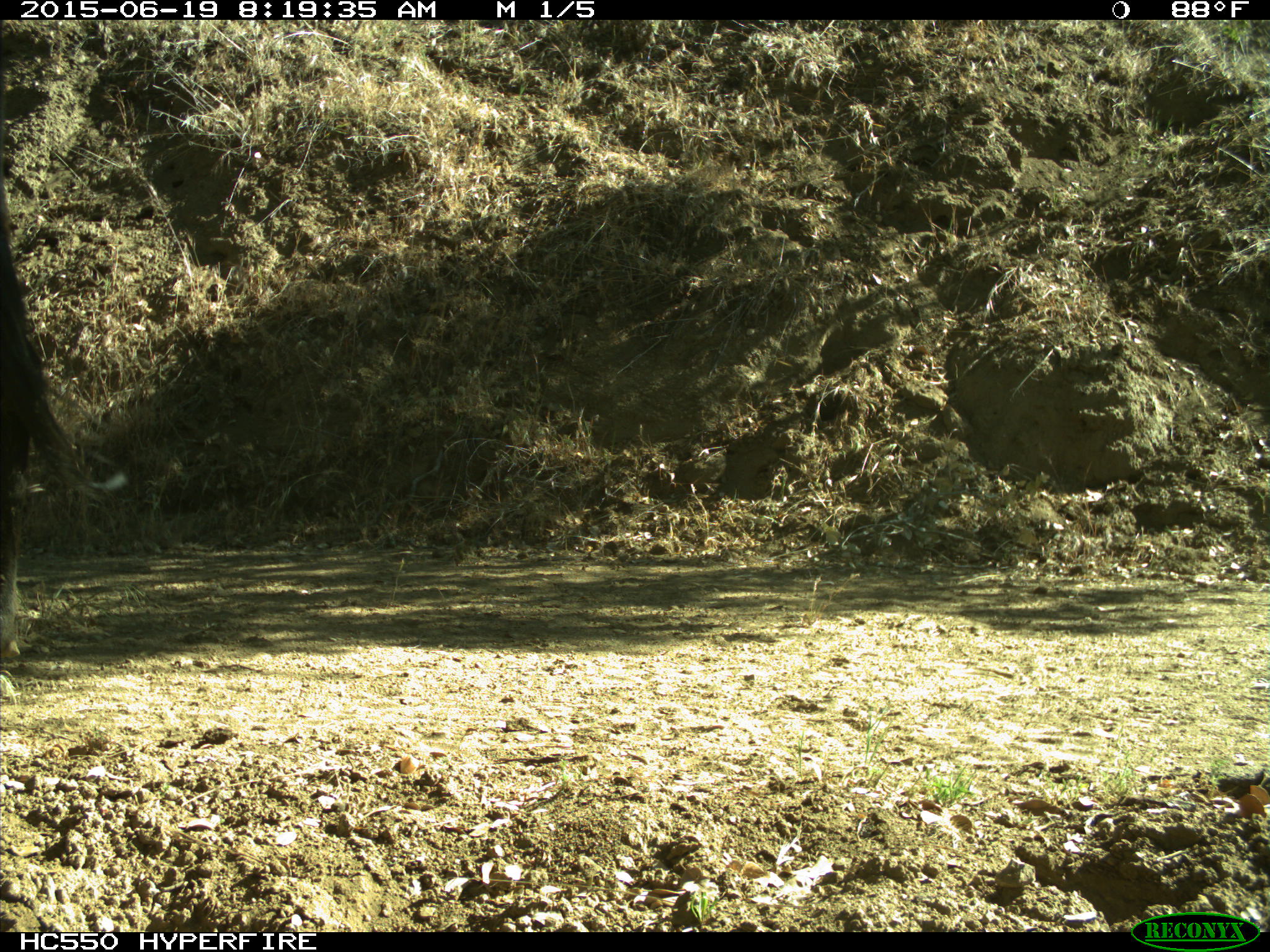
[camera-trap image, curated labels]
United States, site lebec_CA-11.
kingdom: Animalia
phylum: Chordata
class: Mammalia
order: Artiodactyla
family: Bovidae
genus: Bos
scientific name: Bos taurus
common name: domestic cow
Bos taurus (domestic cow).